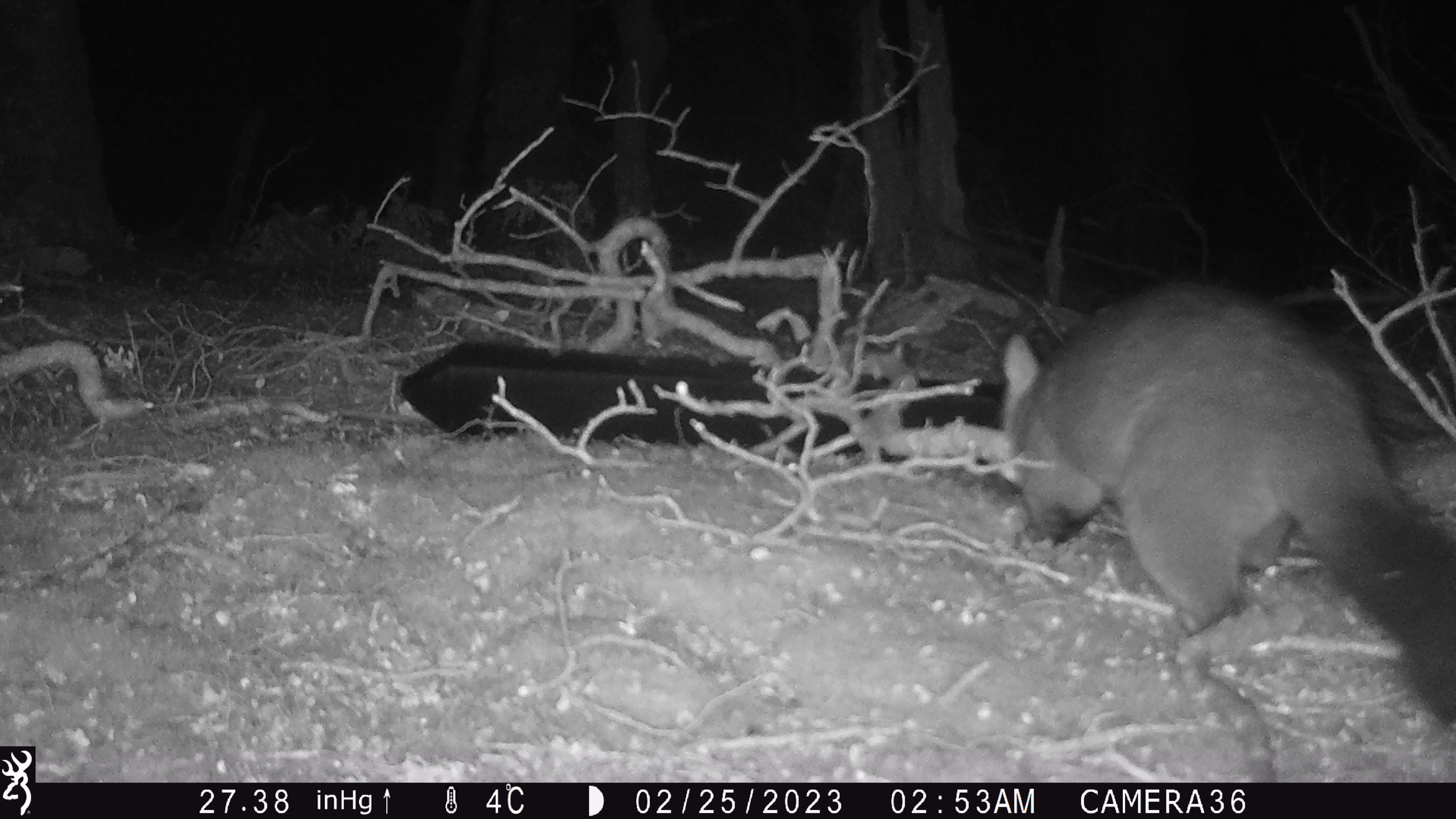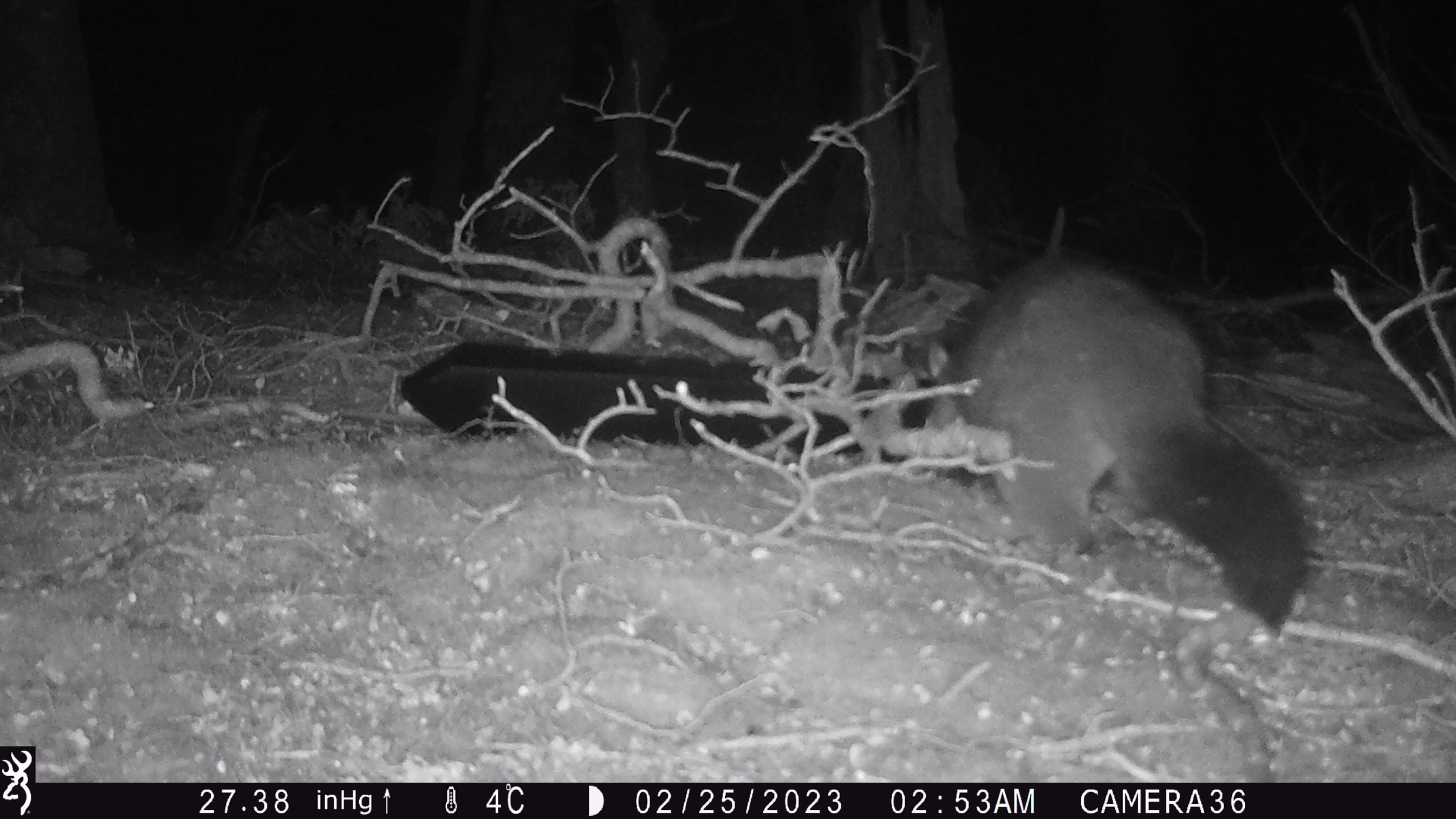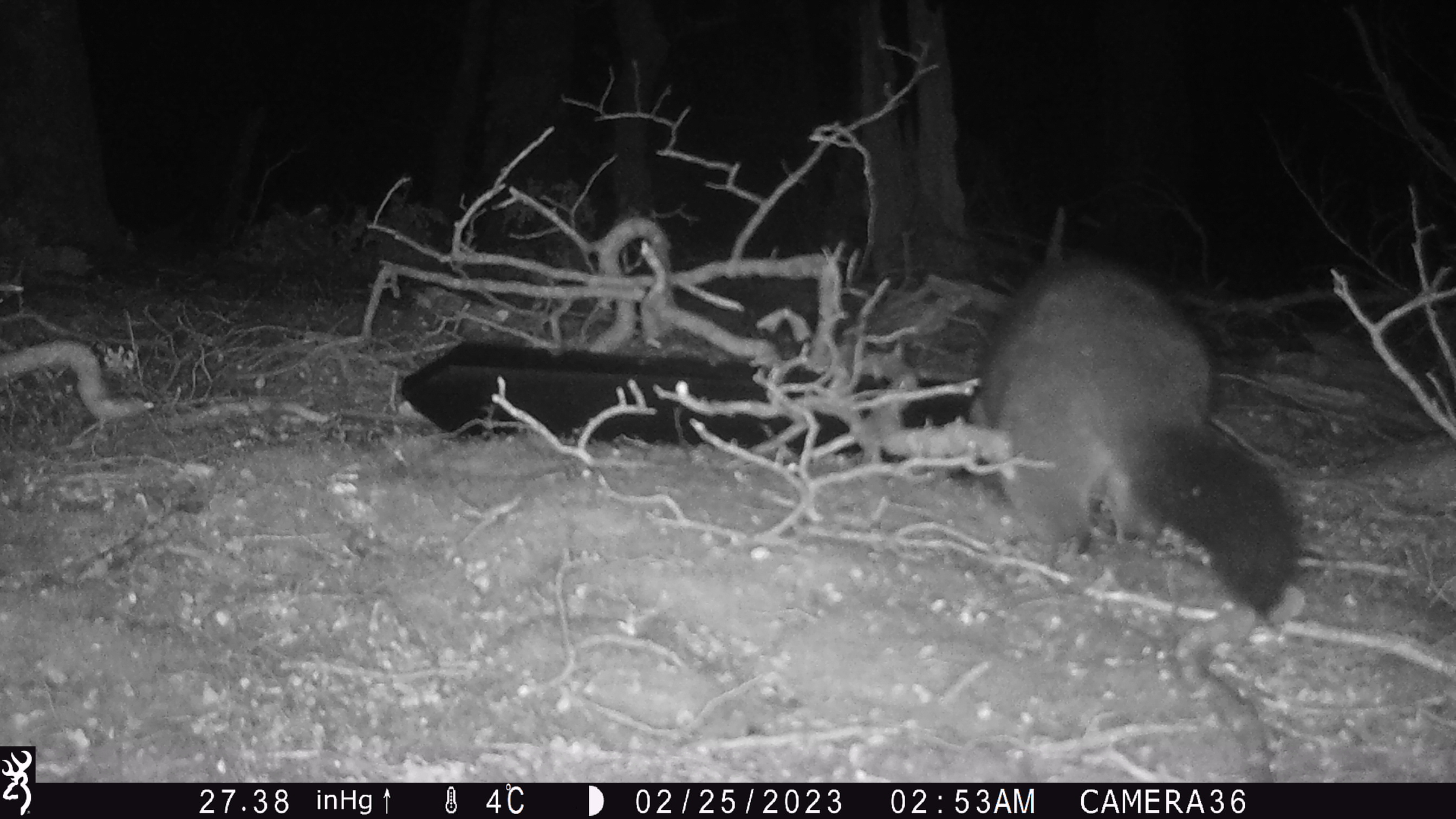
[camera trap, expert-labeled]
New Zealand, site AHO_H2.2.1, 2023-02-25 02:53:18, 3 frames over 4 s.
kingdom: Animalia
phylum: Chordata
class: Mammalia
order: Carnivora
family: Mustelidae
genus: Mustela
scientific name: Mustela erminea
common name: stoat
Stoat (Mustela erminea).